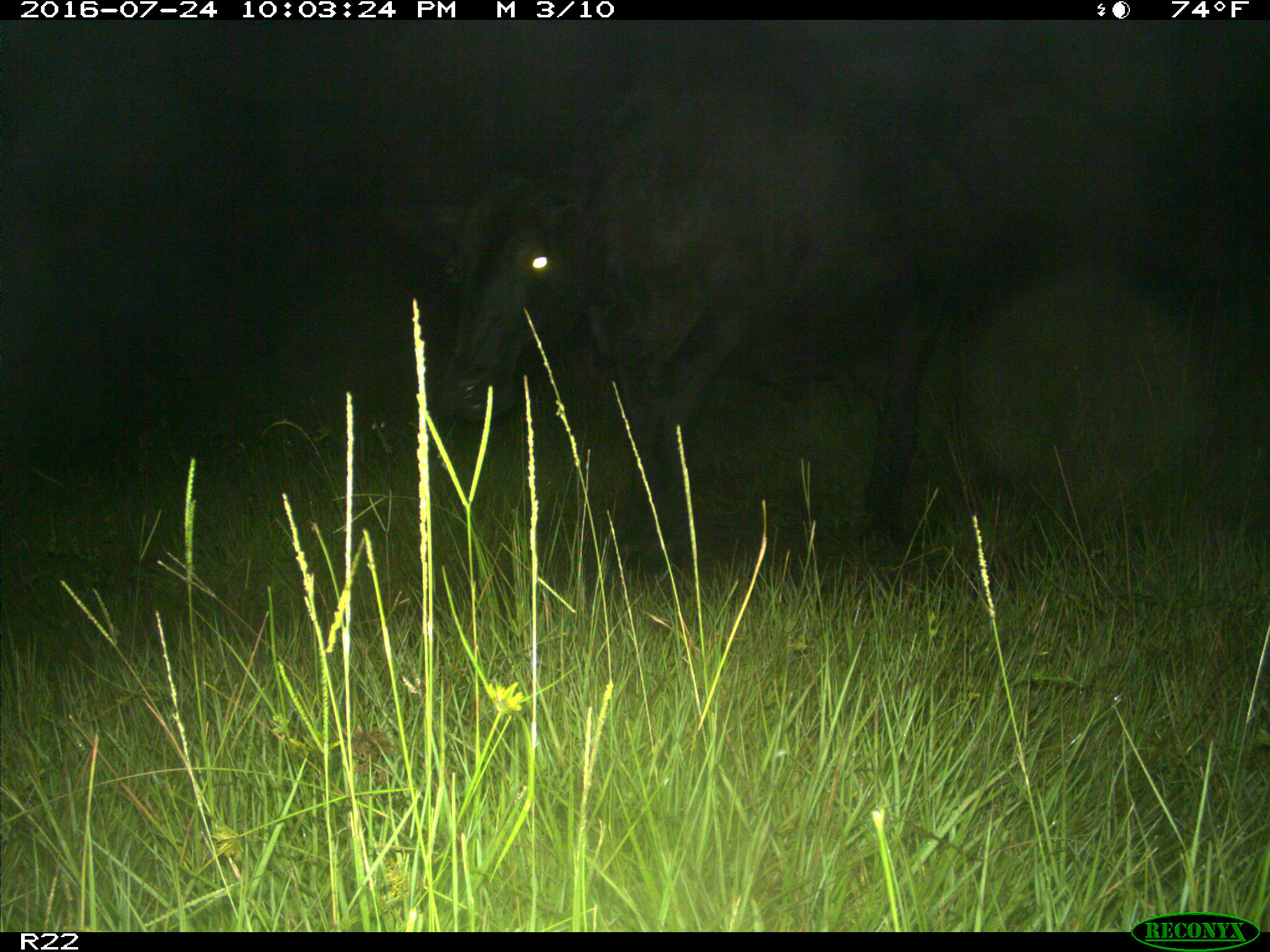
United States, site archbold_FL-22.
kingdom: Animalia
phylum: Chordata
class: Mammalia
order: Artiodactyla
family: Bovidae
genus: Bos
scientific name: Bos taurus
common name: domestic cow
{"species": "Bos taurus (domestic cow)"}